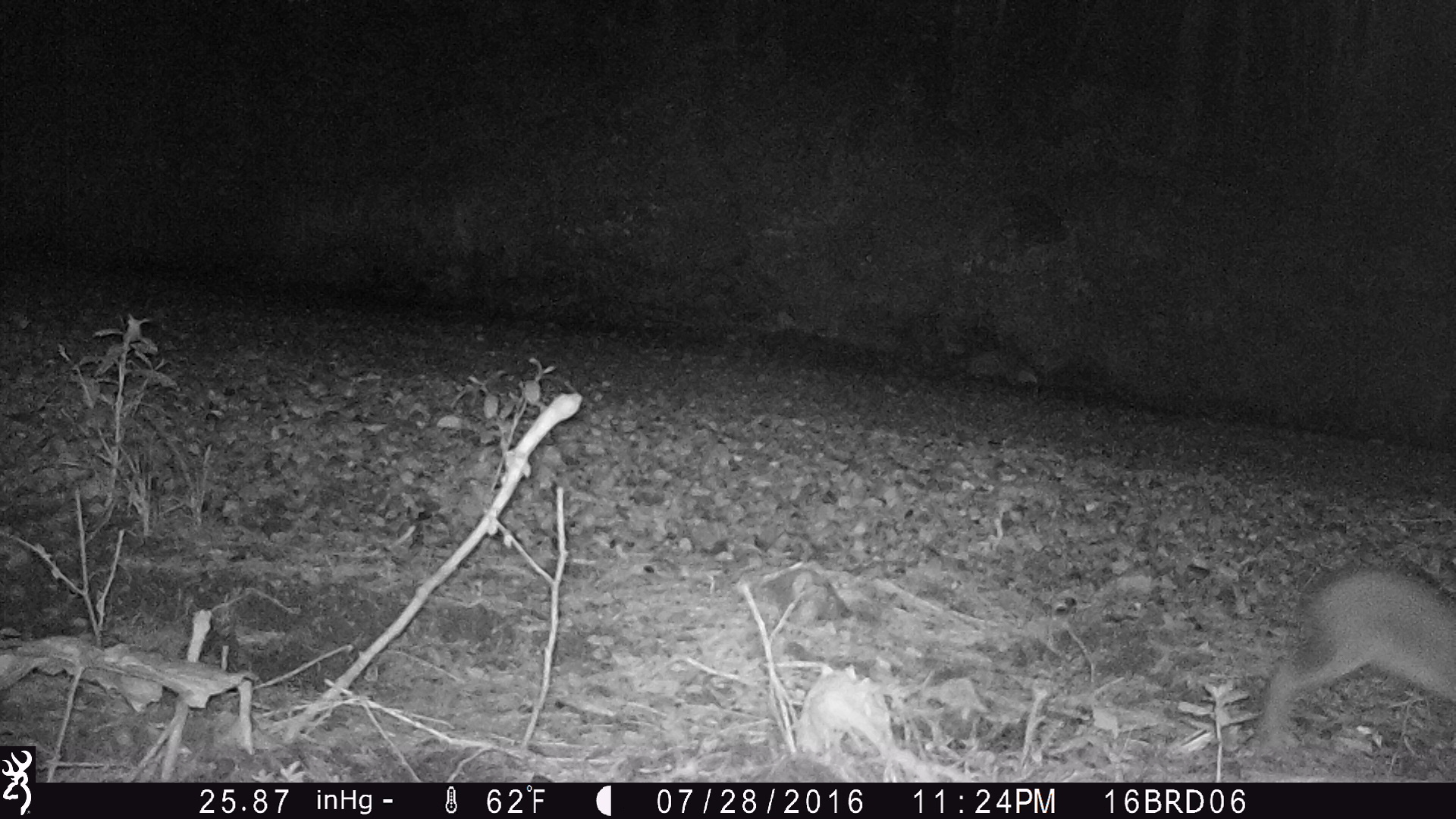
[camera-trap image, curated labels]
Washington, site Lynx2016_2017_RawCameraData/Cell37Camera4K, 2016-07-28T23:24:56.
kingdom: Animalia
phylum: Chordata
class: Mammalia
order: Lagomorpha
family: Leporidae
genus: Lepus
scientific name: Lepus americanus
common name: snowshoe hare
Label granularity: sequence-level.